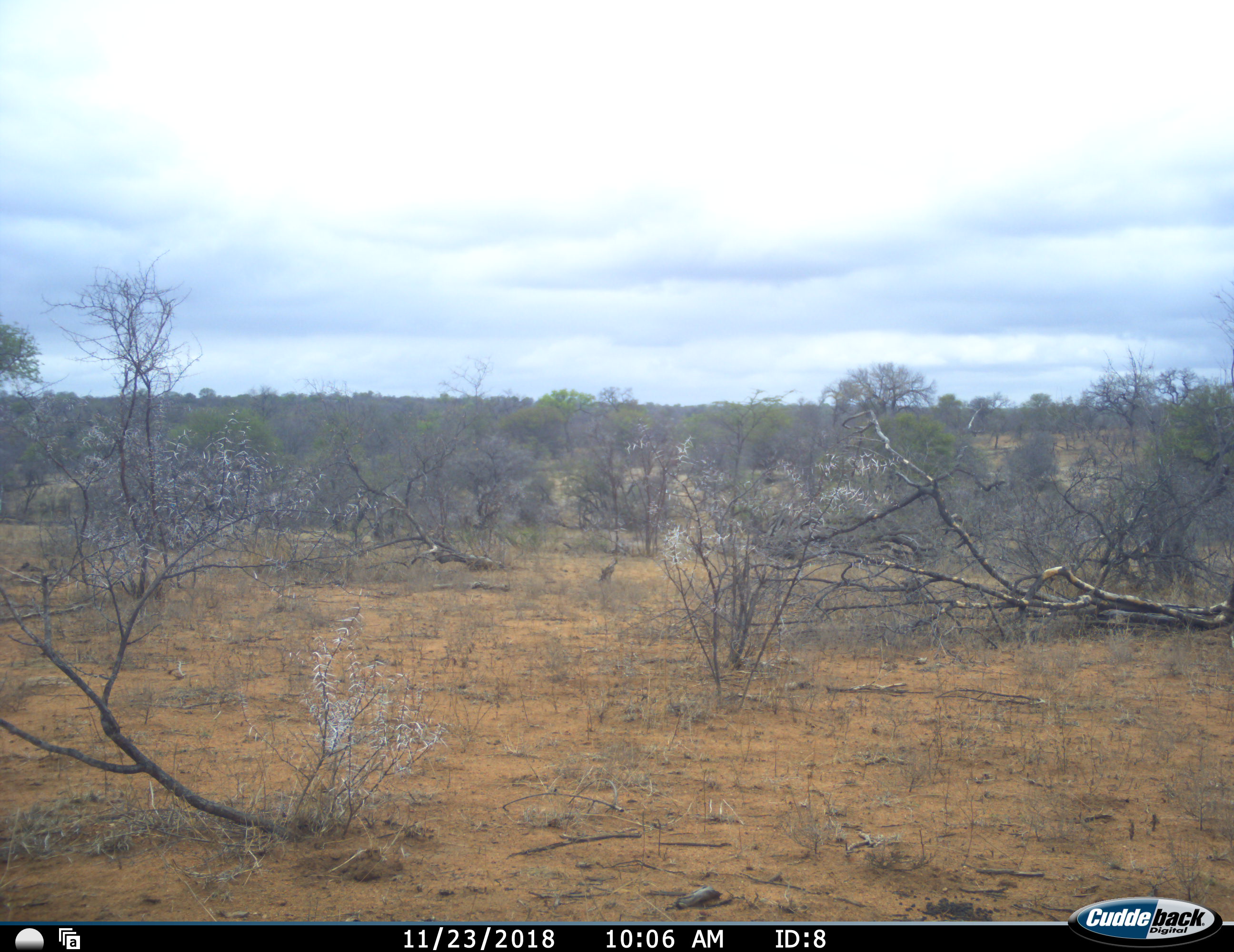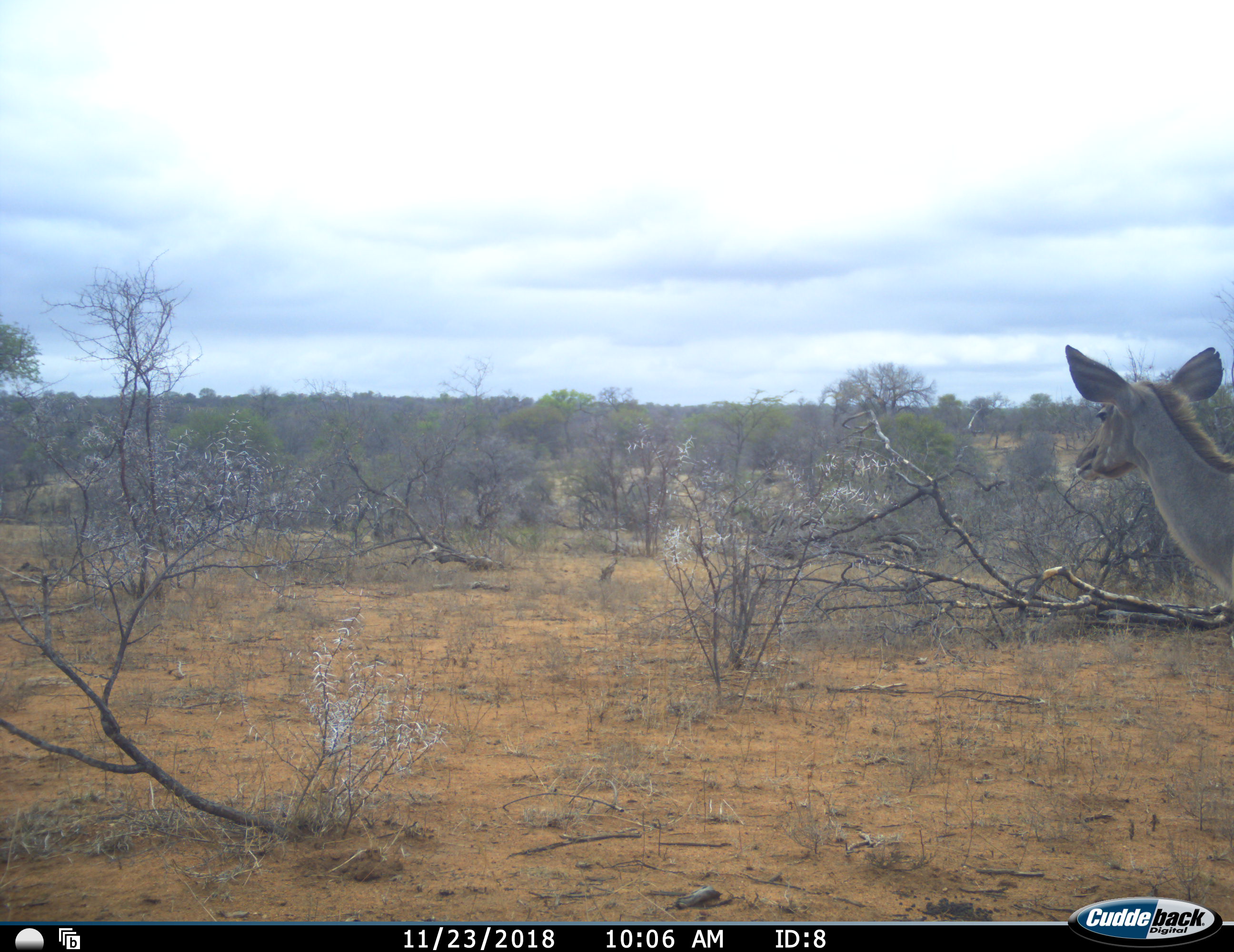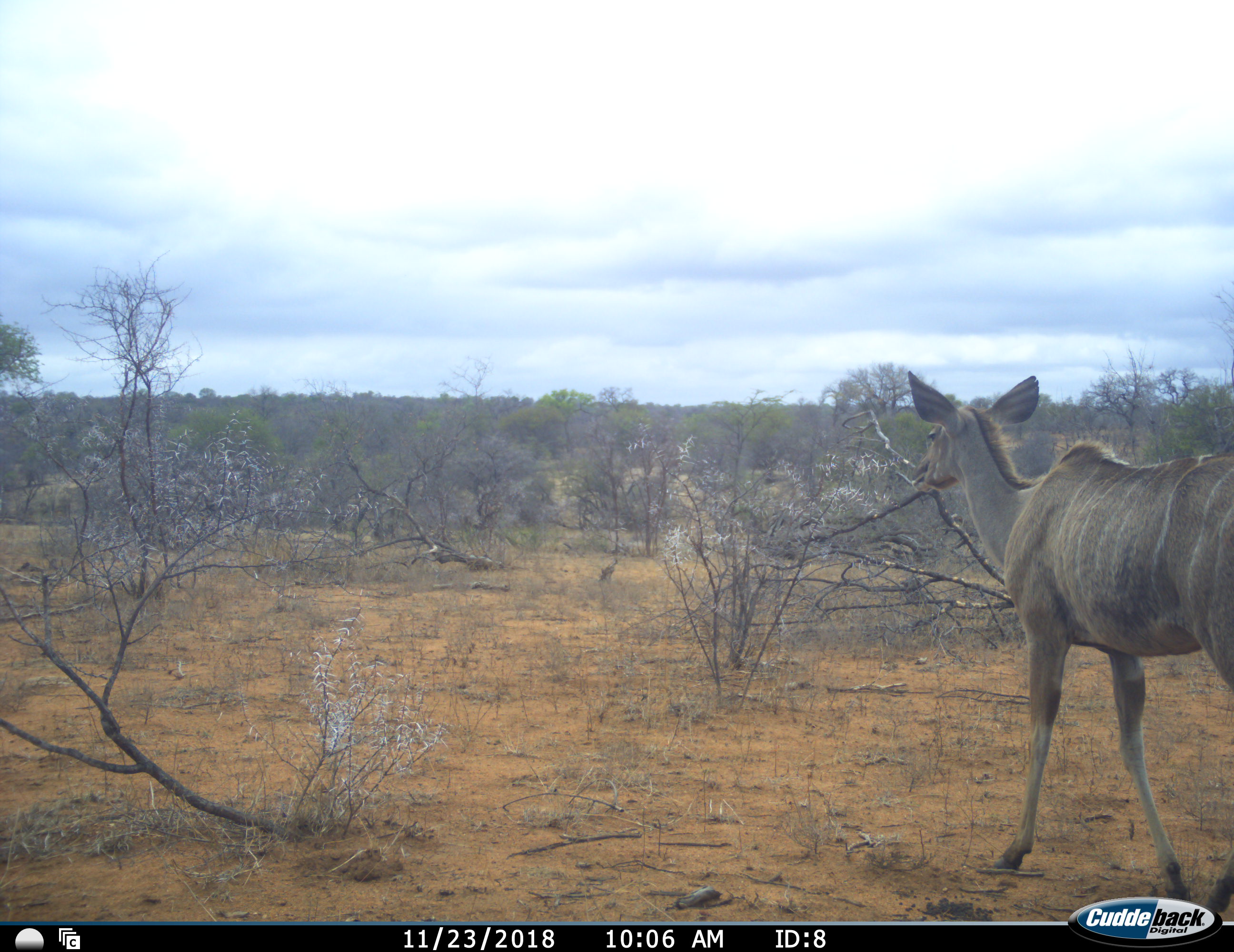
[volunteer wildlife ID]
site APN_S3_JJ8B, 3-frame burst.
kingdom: Animalia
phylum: Chordata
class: Mammalia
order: Artiodactyla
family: Bovidae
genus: Tragelaphus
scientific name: Tragelaphus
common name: kudu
Kudu (Tragelaphus), count 1. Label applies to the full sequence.